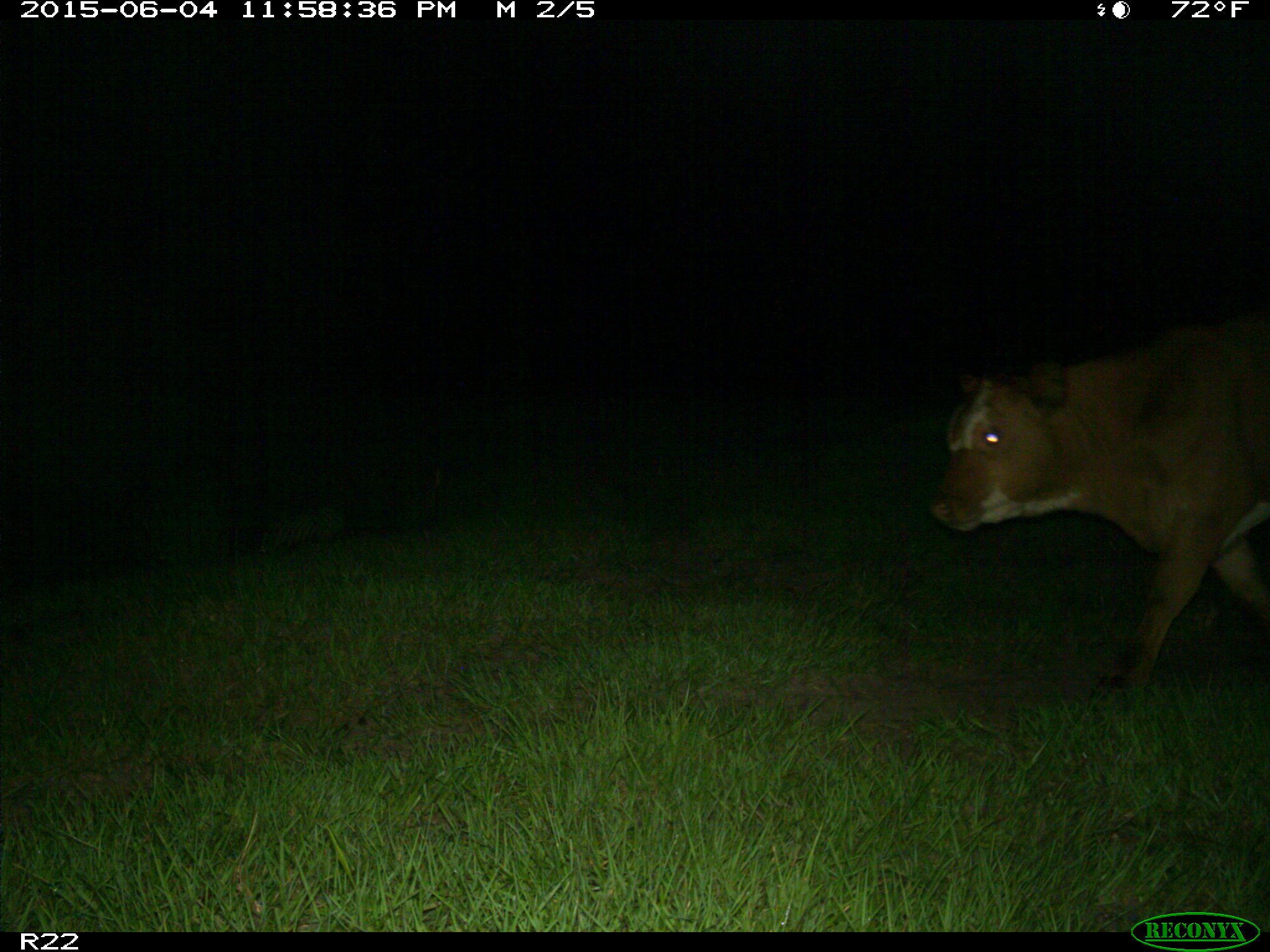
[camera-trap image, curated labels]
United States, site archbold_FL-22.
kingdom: Animalia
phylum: Chordata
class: Mammalia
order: Artiodactyla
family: Bovidae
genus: Bos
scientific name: Bos taurus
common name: domestic cow